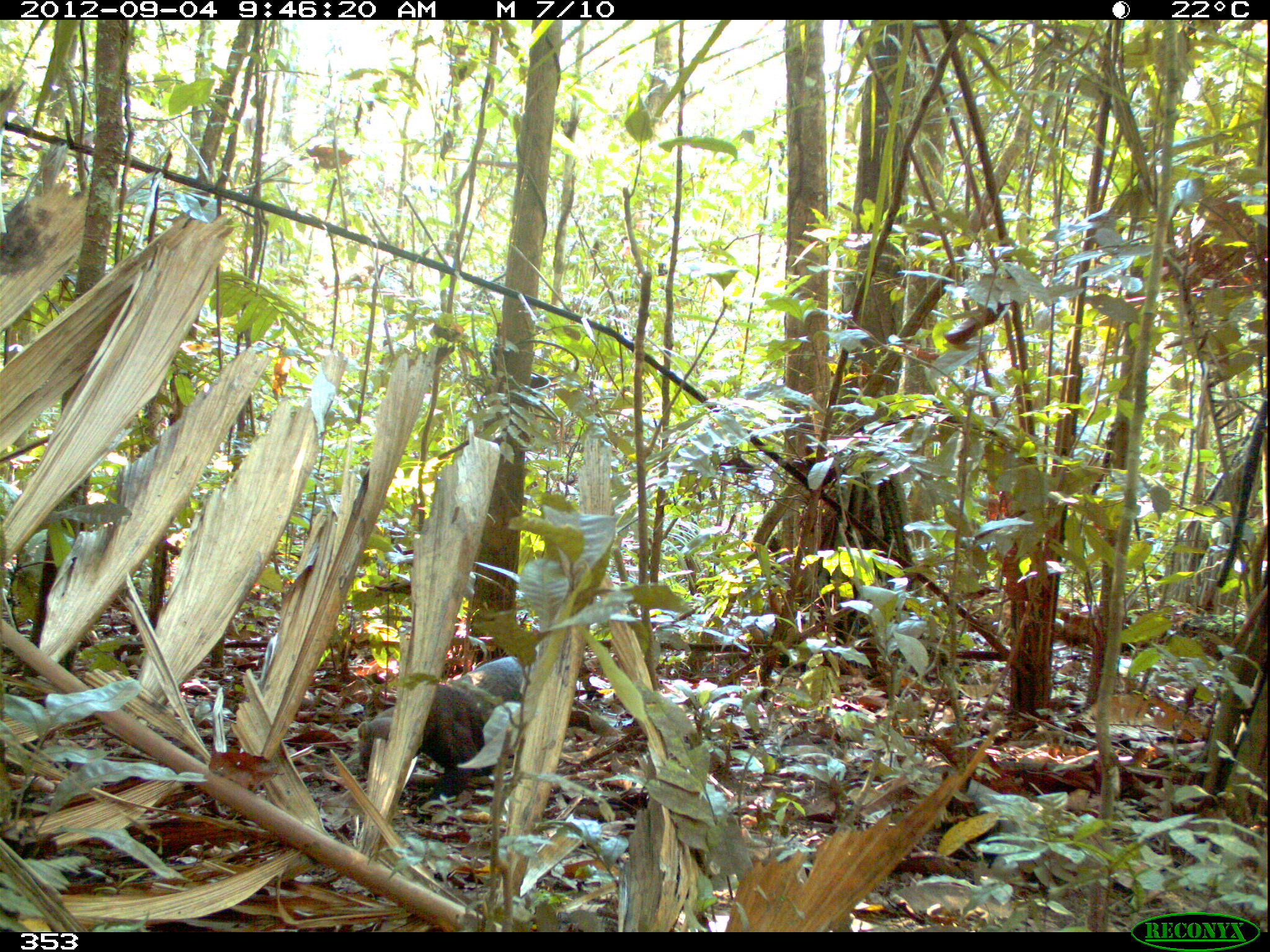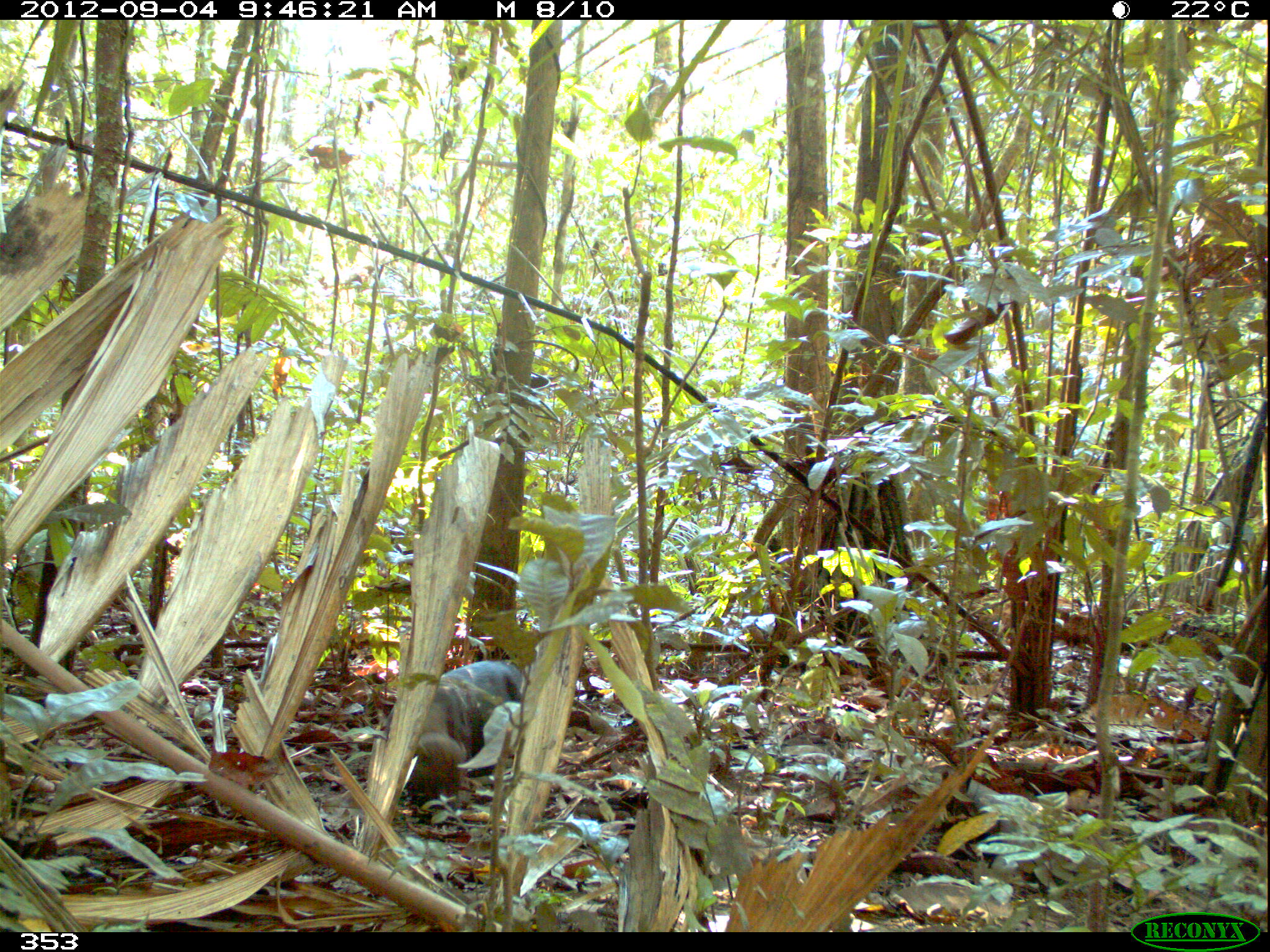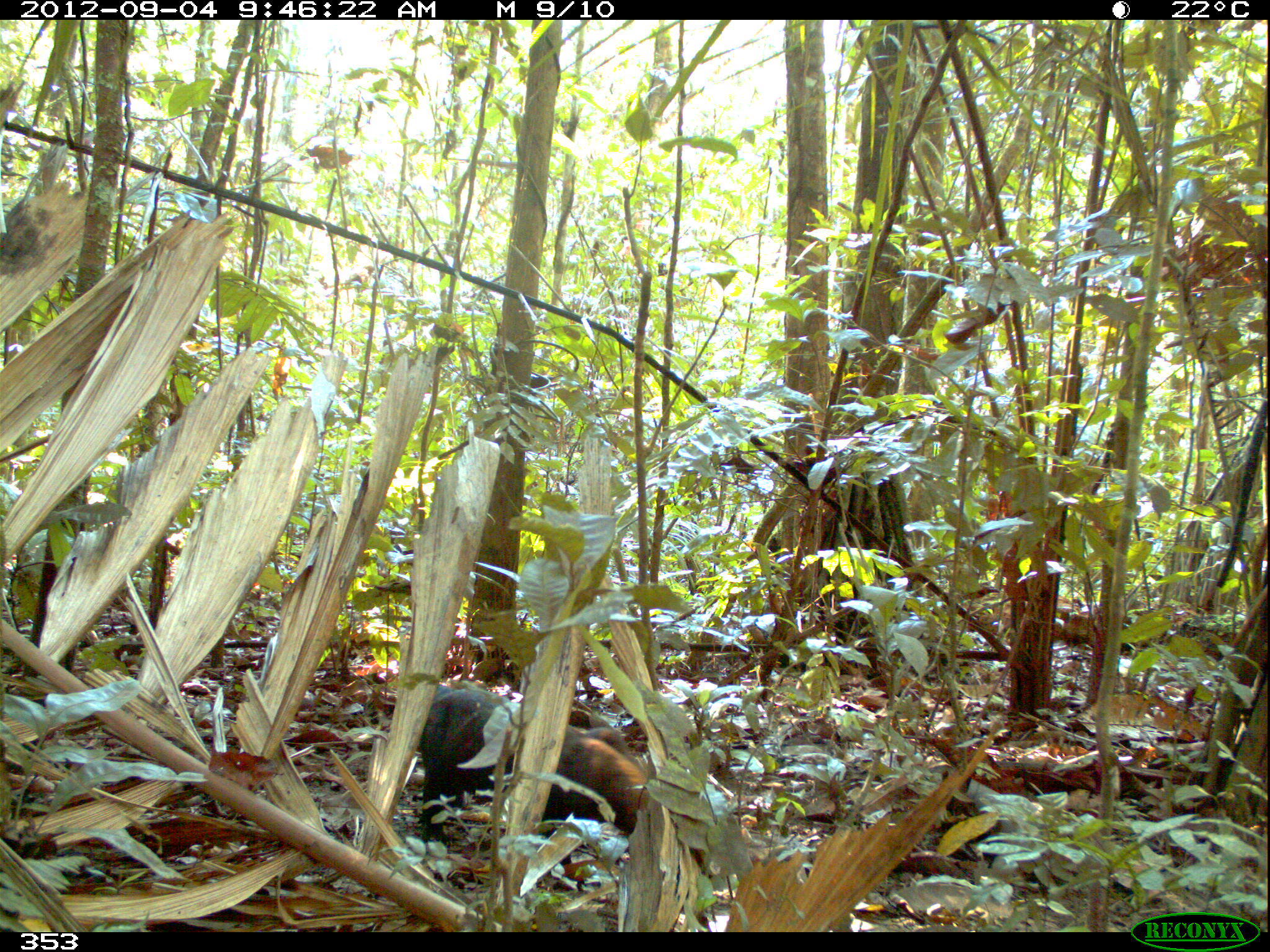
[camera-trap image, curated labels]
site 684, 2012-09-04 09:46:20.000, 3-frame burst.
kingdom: Animalia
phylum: Chordata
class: Mammalia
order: Carnivora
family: Mustelidae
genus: Eira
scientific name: Eira barbara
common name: tayra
Eira barbara (tayra).